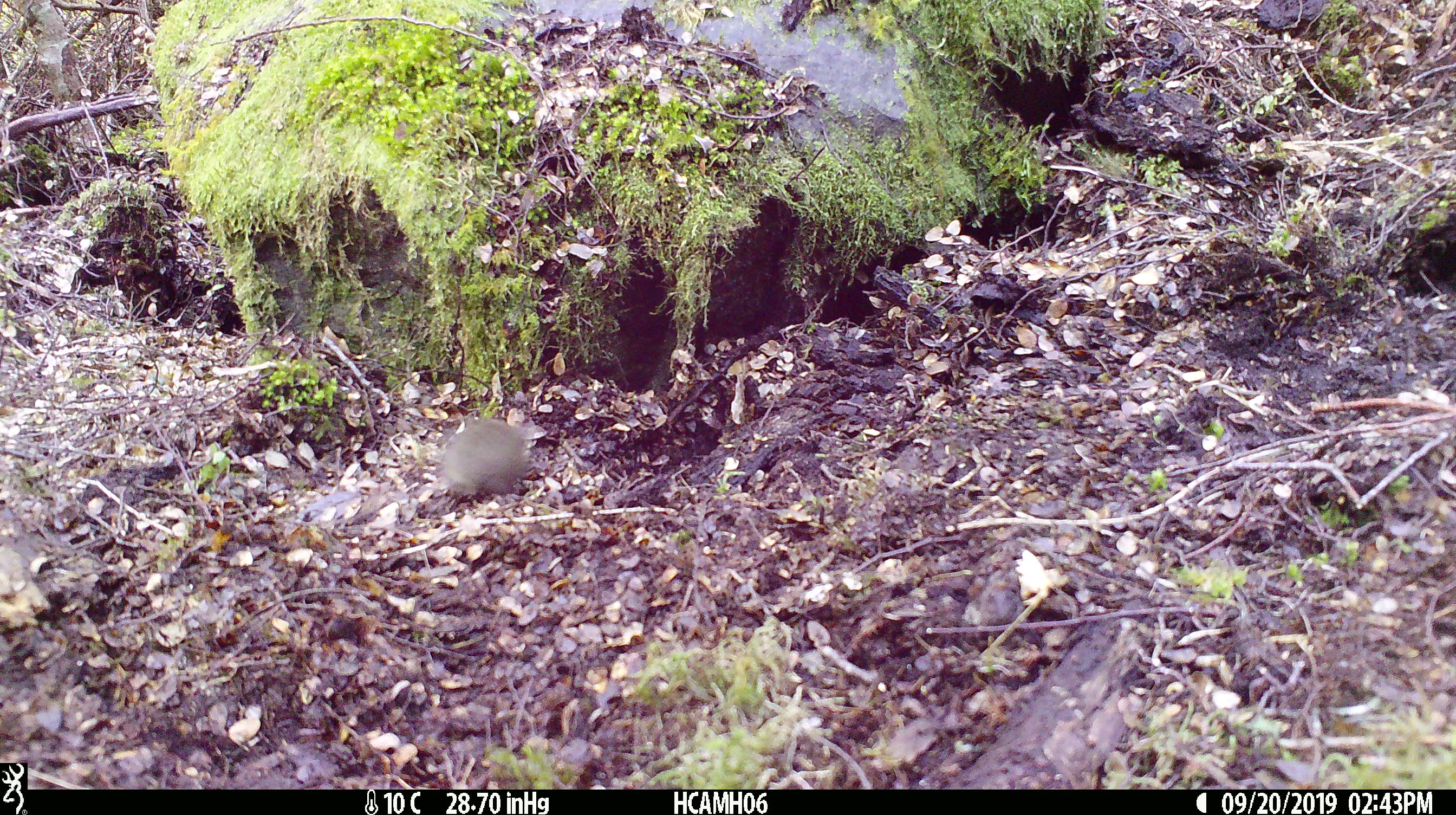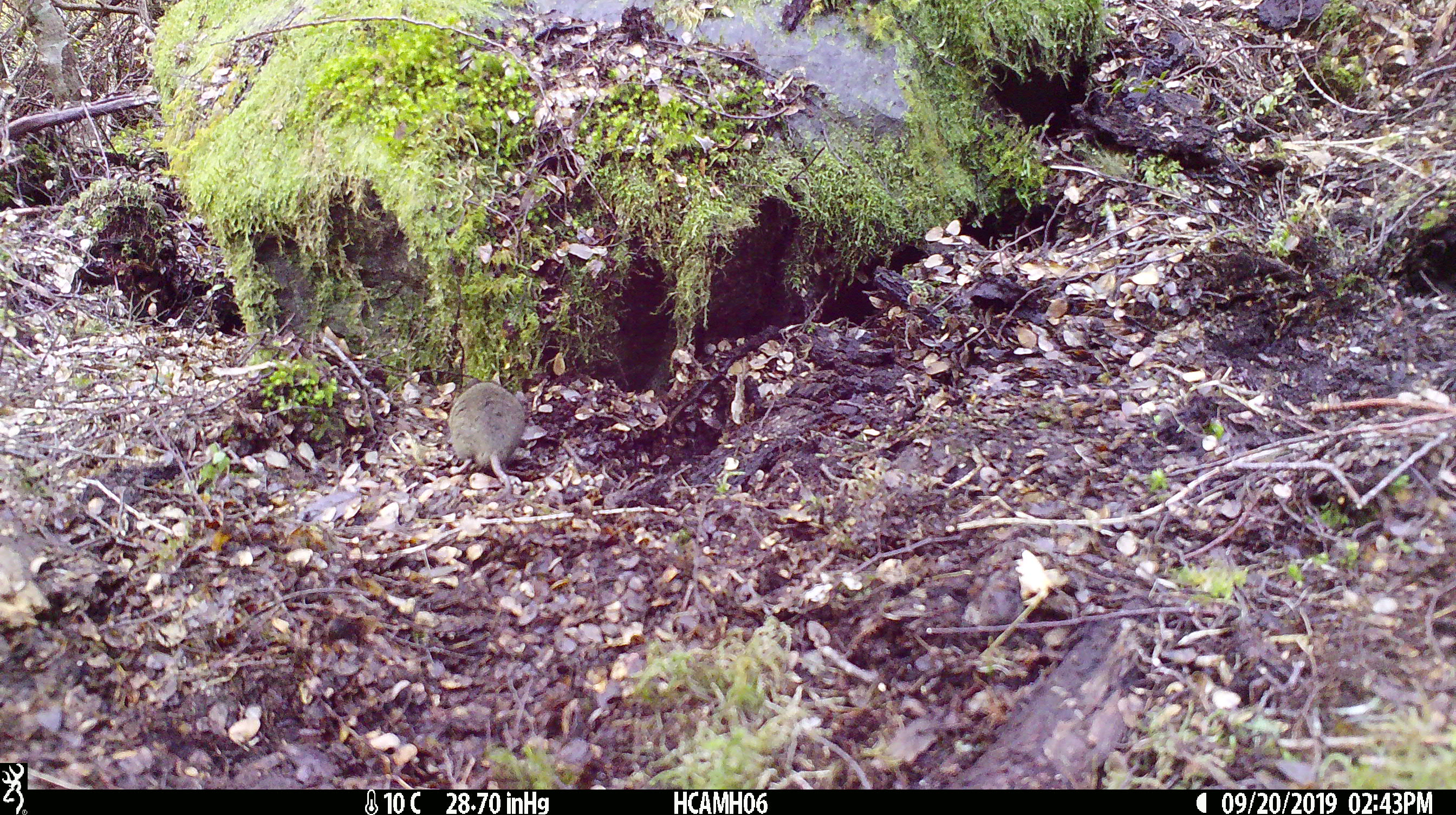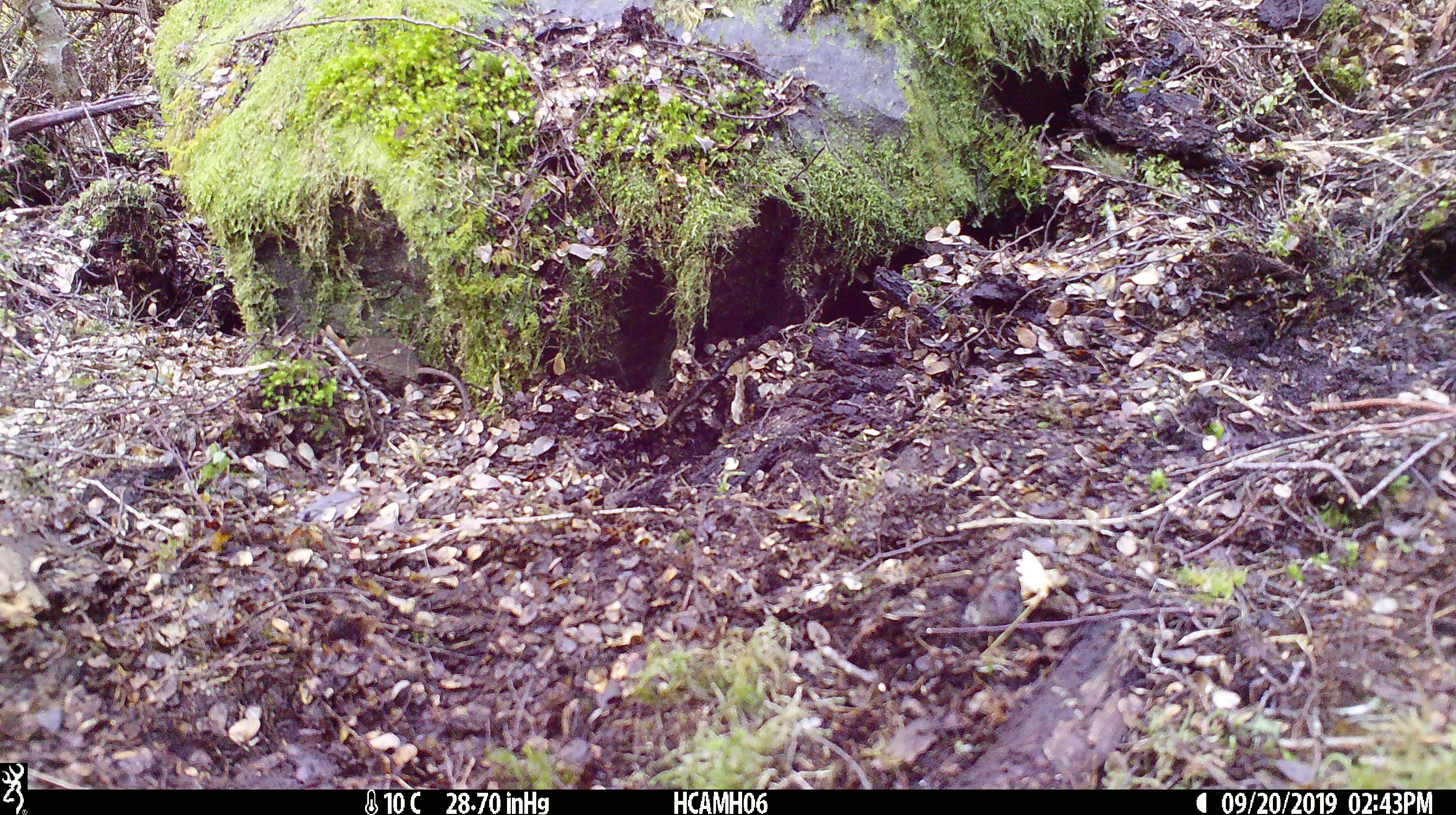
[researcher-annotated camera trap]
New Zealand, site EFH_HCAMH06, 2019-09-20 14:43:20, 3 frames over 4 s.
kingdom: Animalia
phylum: Chordata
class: Mammalia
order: Rodentia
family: Muridae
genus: Mus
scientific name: Mus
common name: mouse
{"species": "mouse (Mus)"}